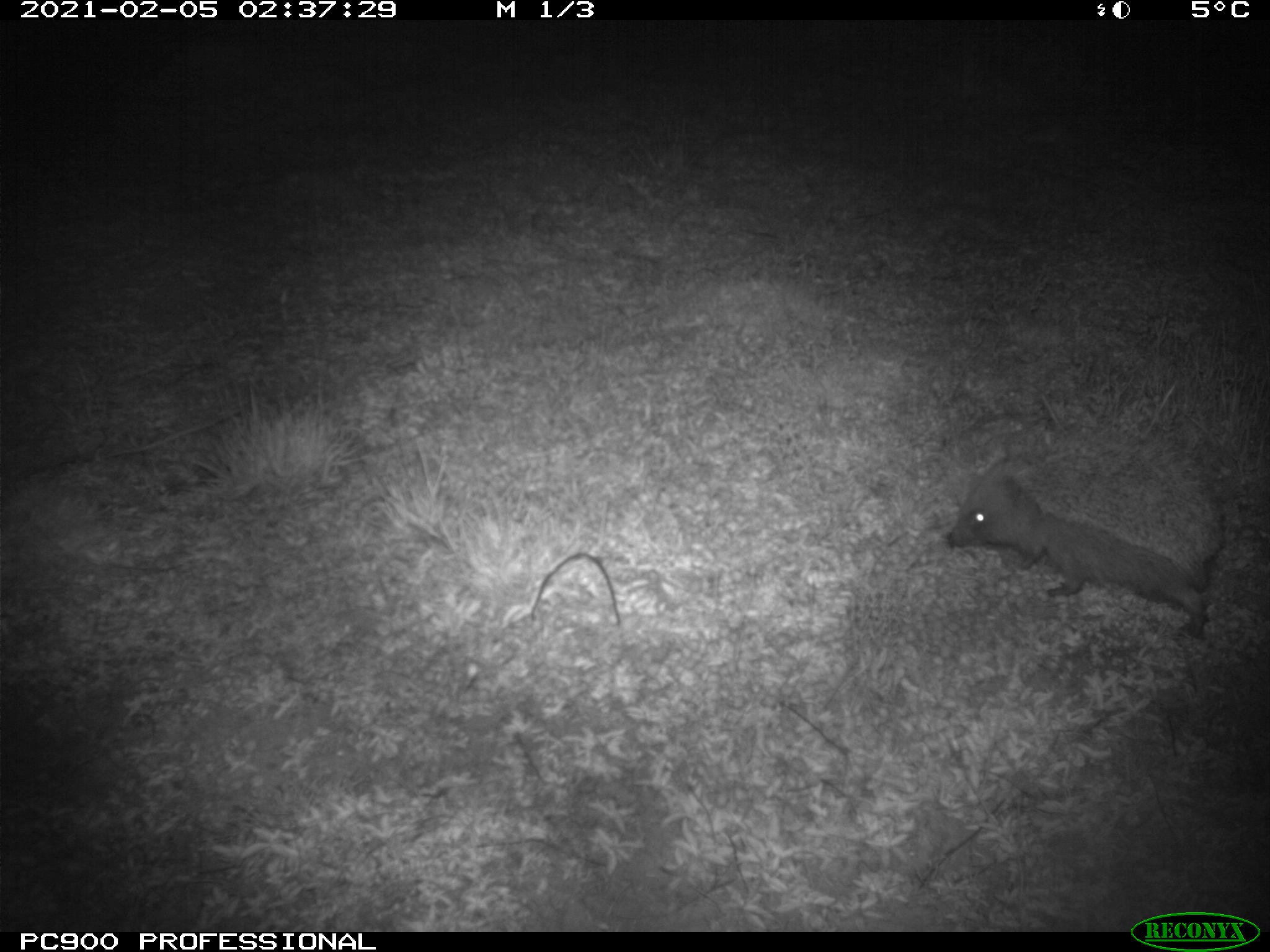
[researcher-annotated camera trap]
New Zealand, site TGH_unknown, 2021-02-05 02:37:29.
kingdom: Animalia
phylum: Chordata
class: Mammalia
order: Eulipotyphla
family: Erinaceidae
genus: Erinaceus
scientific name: Erinaceus europaeus europaeus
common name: european hedgehog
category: hedgehog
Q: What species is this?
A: Hedgehog (european hedgehog) (Erinaceus europaeus europaeus).